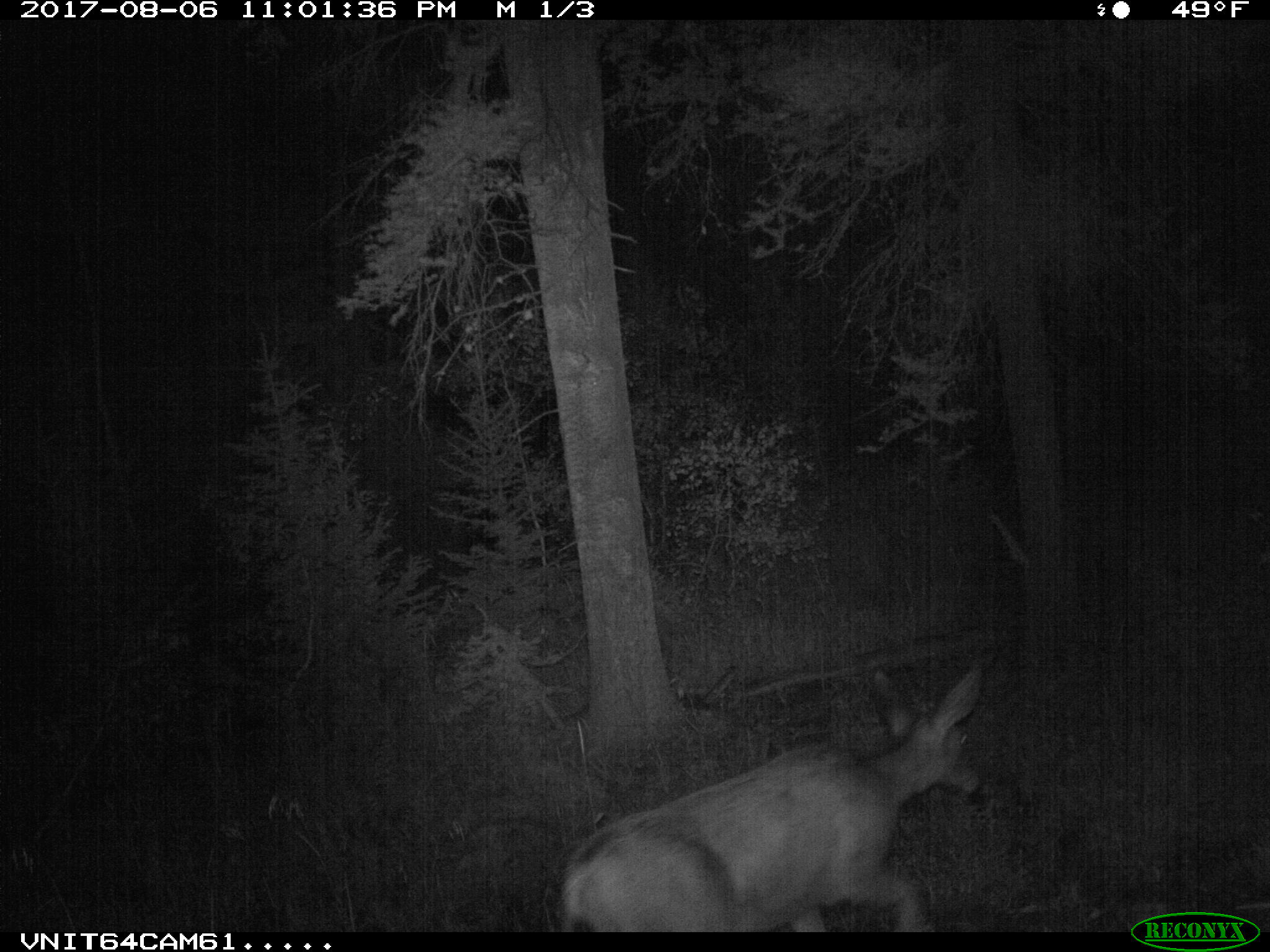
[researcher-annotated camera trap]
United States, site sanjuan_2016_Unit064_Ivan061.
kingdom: Animalia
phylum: Chordata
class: Mammalia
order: Artiodactyla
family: Cervidae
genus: Odocoileus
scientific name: Odocoileus hemionus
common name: mule deer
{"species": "Odocoileus hemionus (mule deer)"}